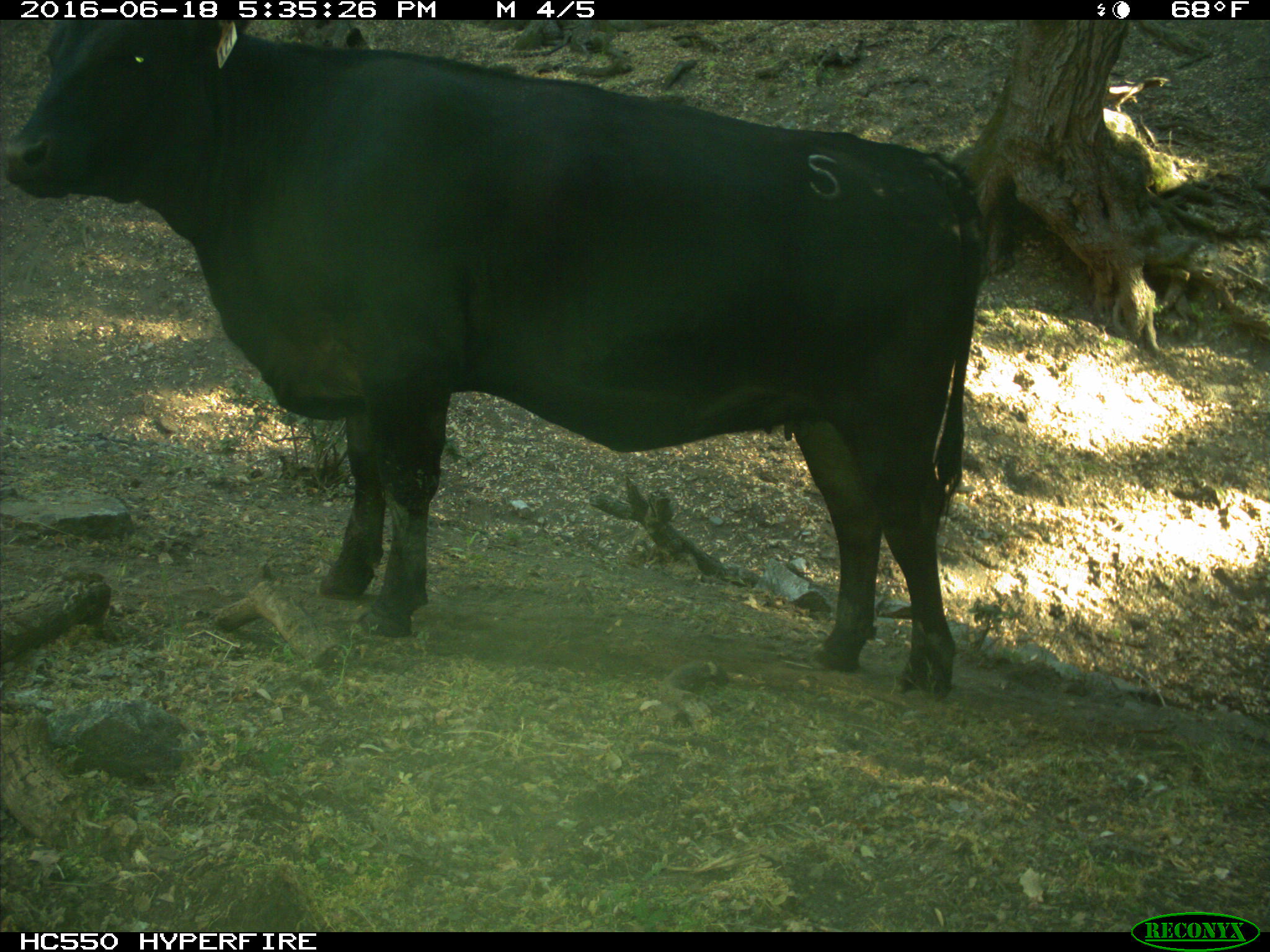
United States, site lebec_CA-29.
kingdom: Animalia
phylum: Chordata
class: Mammalia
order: Artiodactyla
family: Bovidae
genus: Bos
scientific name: Bos taurus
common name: domestic cow